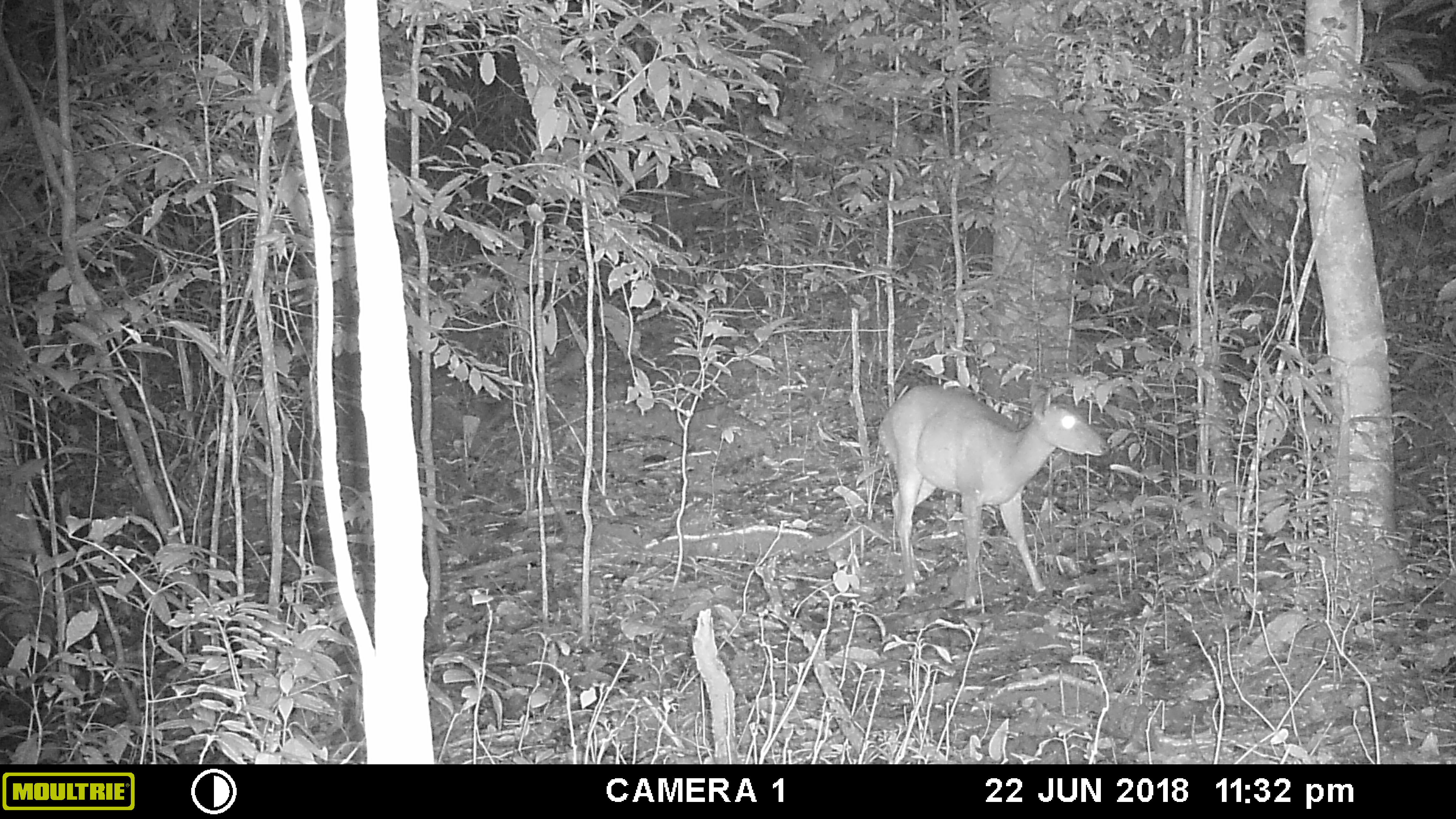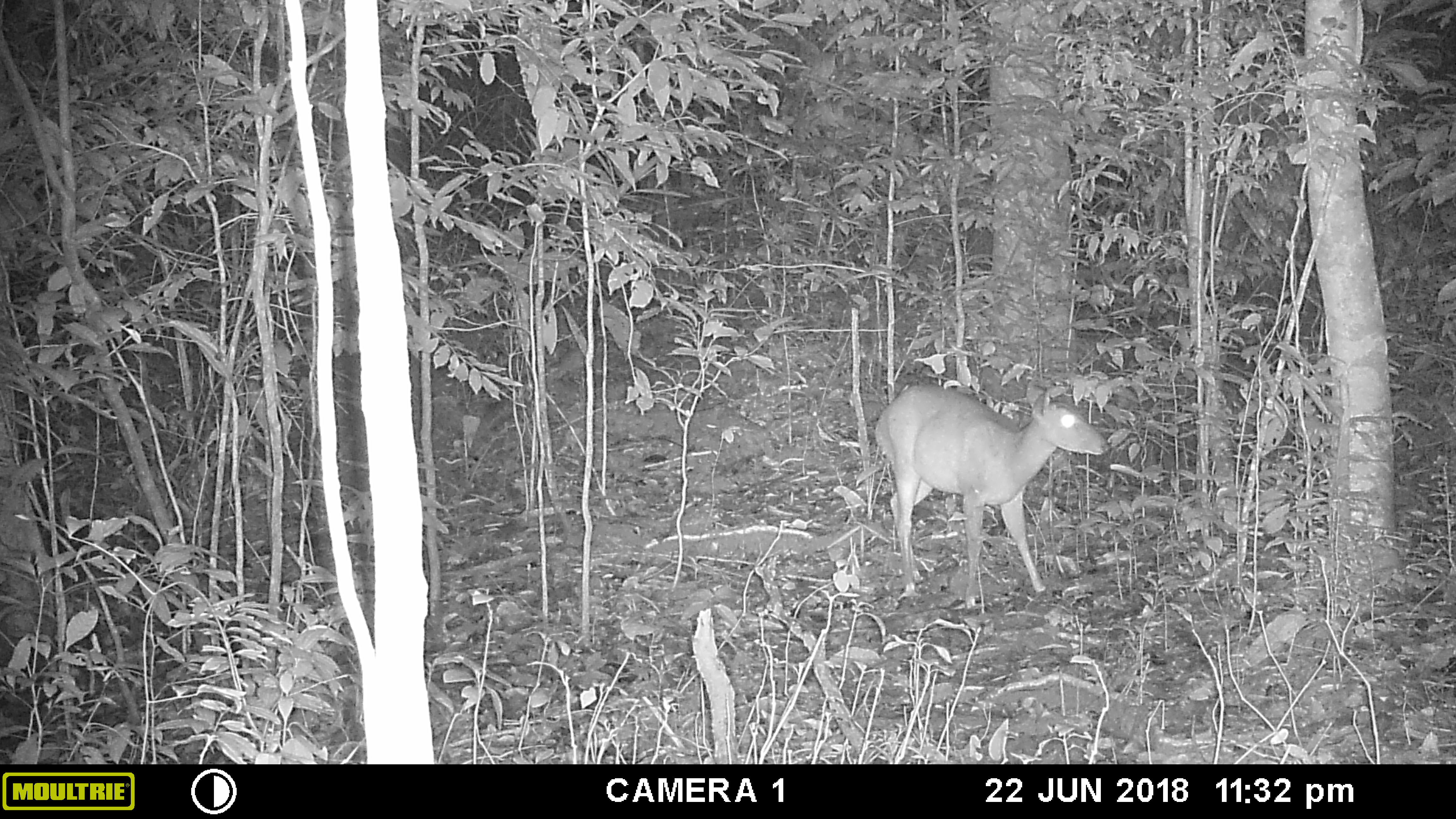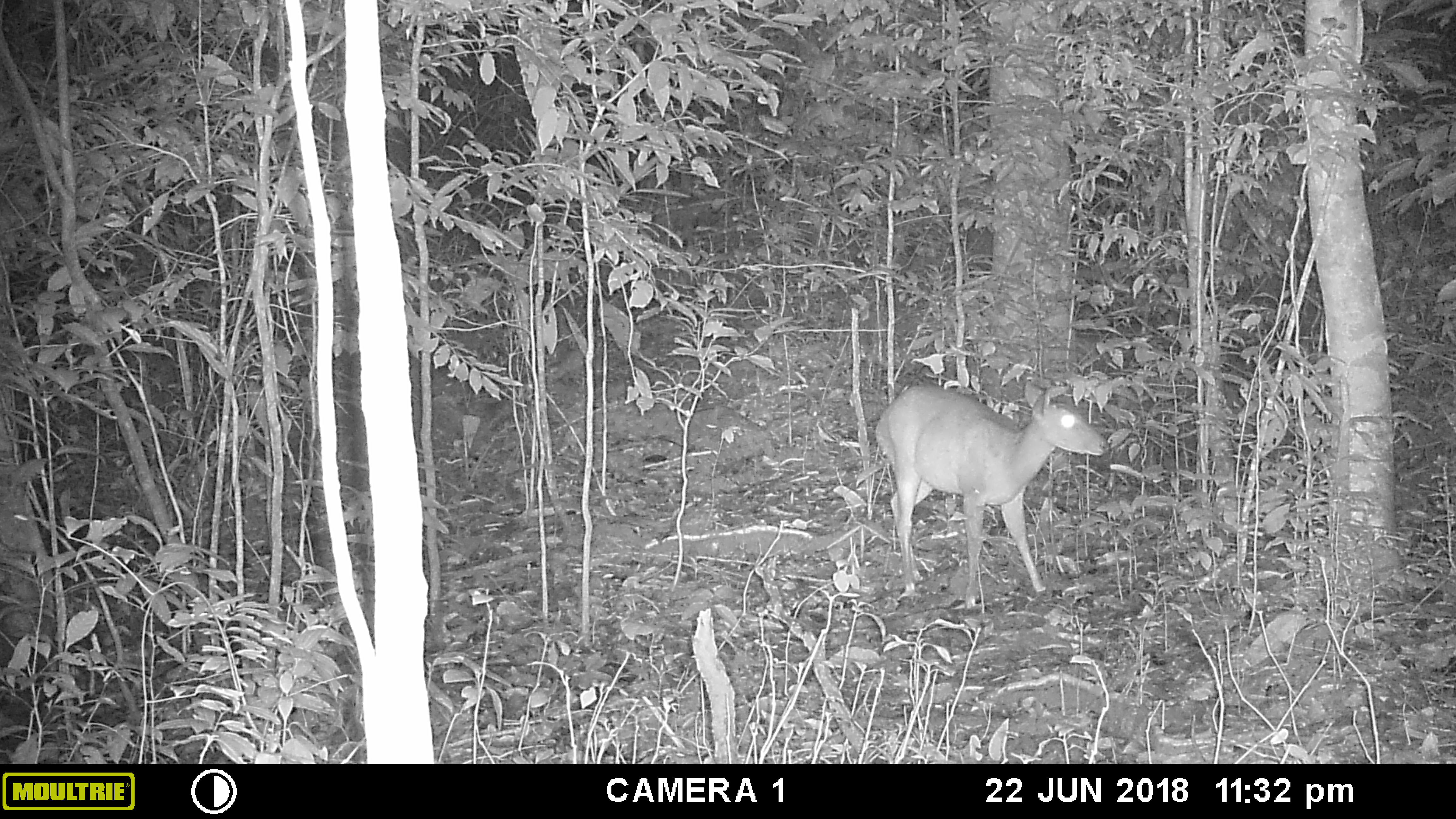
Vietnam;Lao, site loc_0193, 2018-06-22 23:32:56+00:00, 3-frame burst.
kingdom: Animalia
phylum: Chordata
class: Mammalia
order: Artiodactyla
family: Cervidae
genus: Muntiacus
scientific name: Muntiacus vuquangensis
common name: large-antlered muntjac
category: large antlered muntjac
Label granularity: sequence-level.